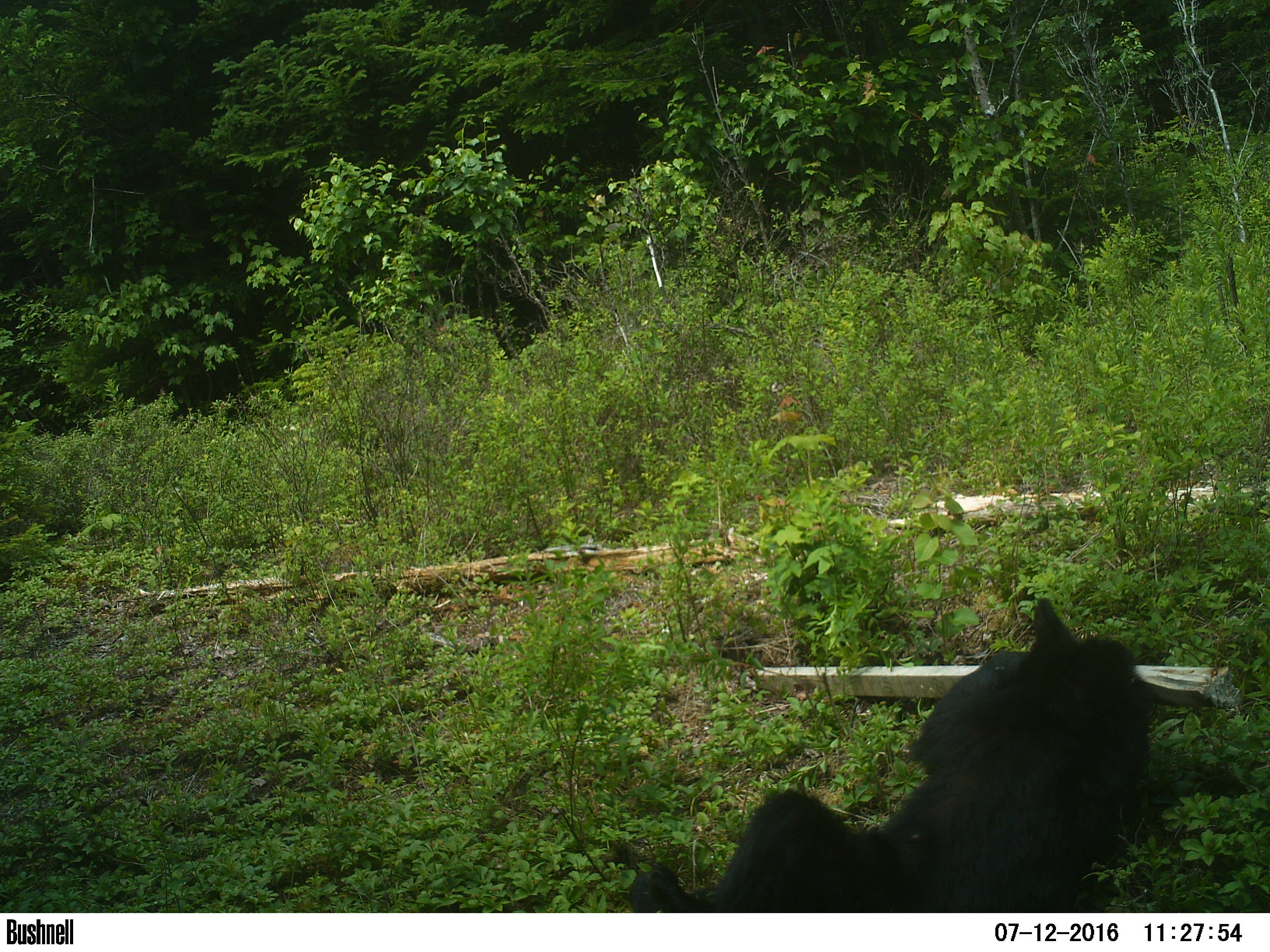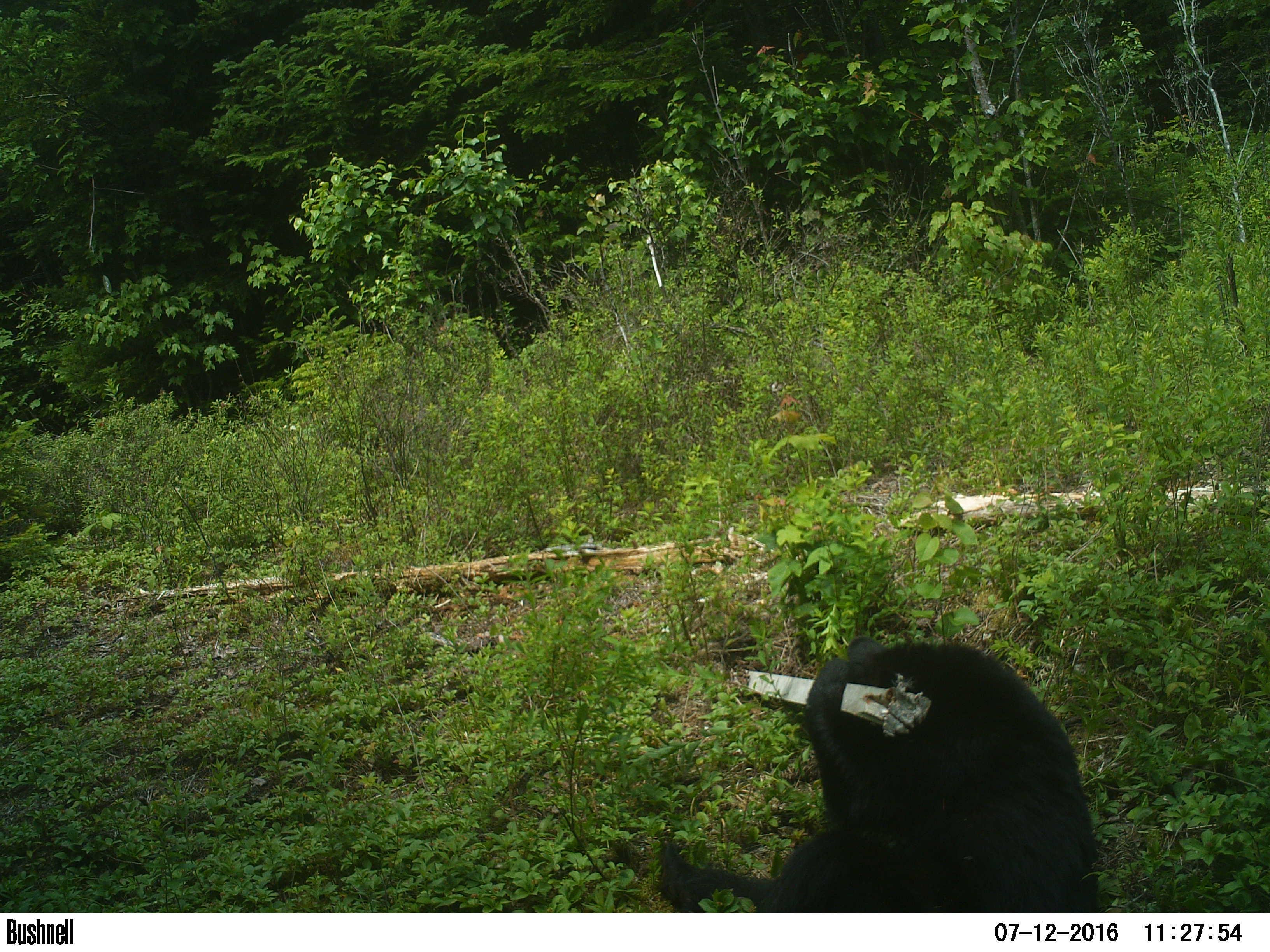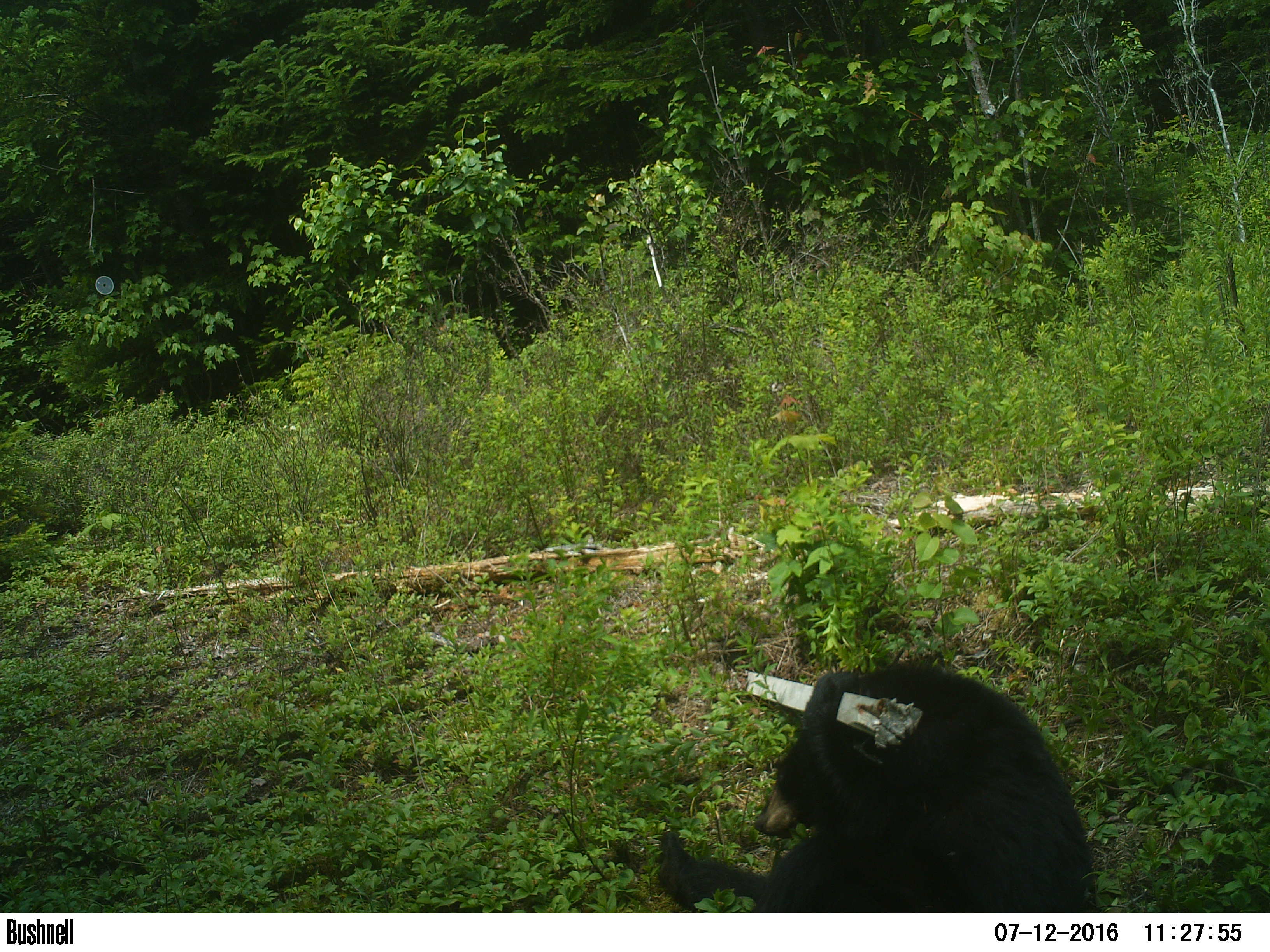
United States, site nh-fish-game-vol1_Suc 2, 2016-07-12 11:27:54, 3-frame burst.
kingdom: Animalia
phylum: Chordata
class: Mammalia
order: Carnivora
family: Ursidae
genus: Ursus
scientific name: Ursus americanus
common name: black bear